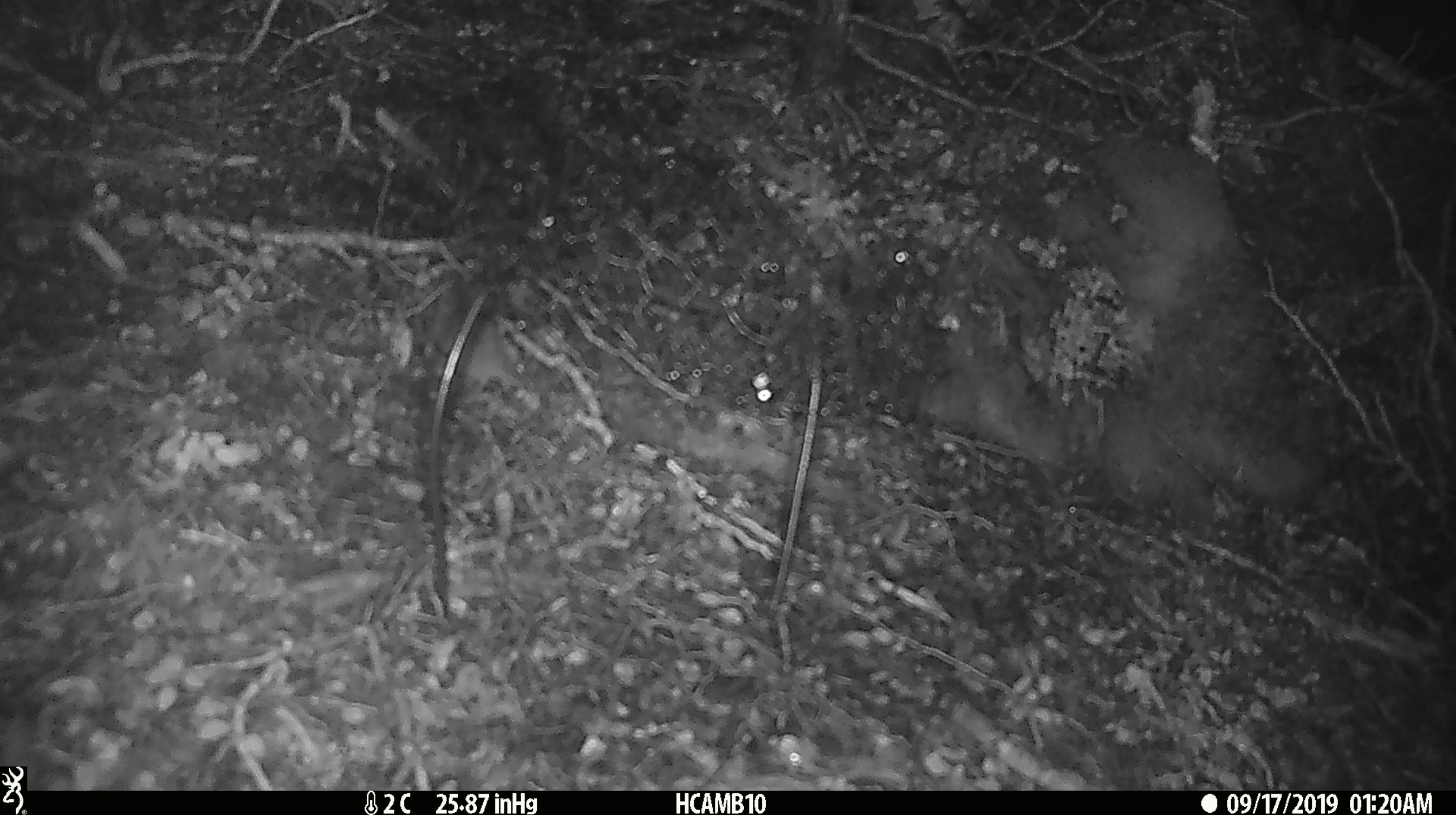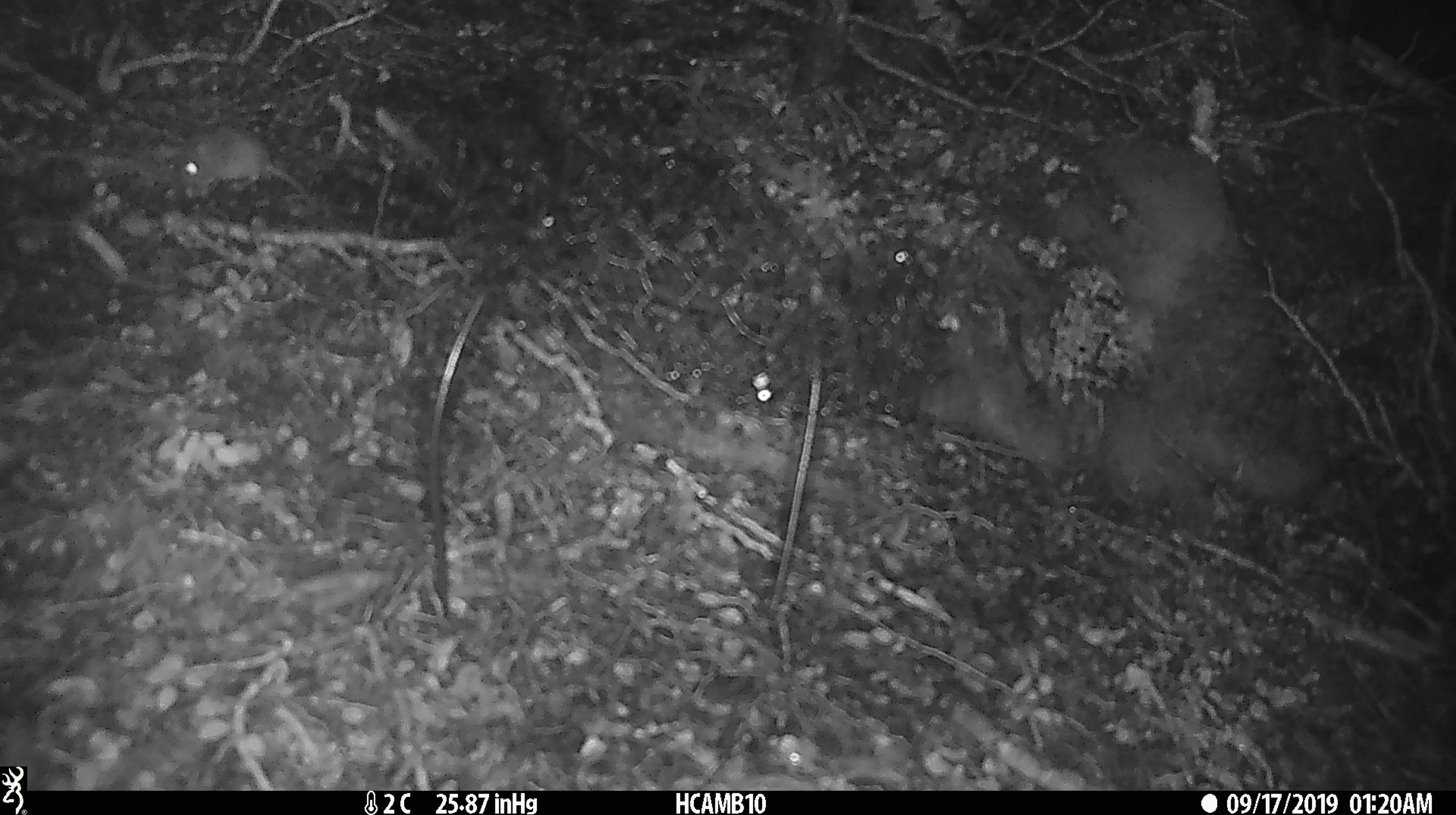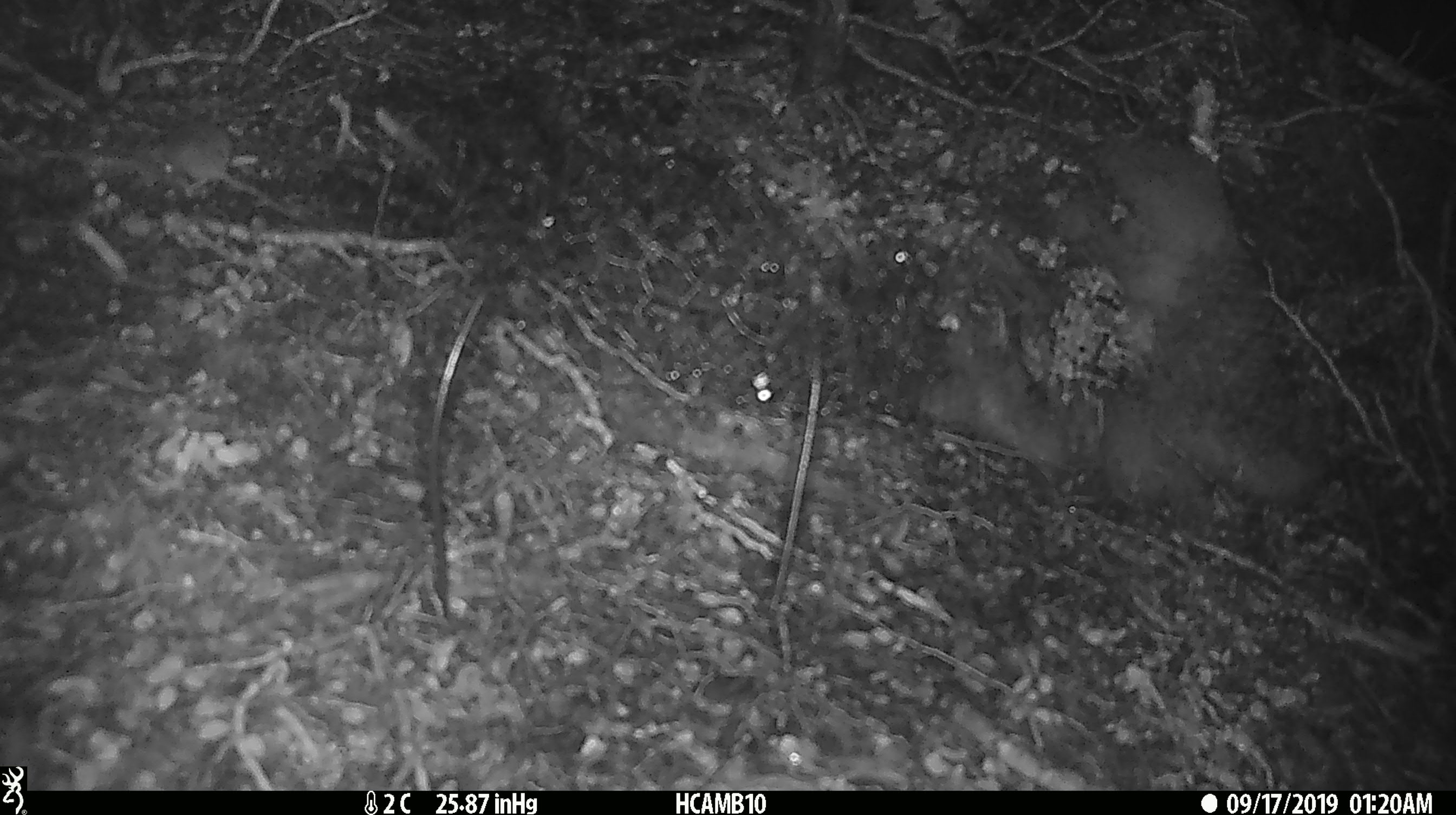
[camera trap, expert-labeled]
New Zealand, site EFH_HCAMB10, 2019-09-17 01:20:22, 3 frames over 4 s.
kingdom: Animalia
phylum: Chordata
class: Mammalia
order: Rodentia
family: Muridae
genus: Mus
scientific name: Mus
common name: mouse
Mouse (Mus).